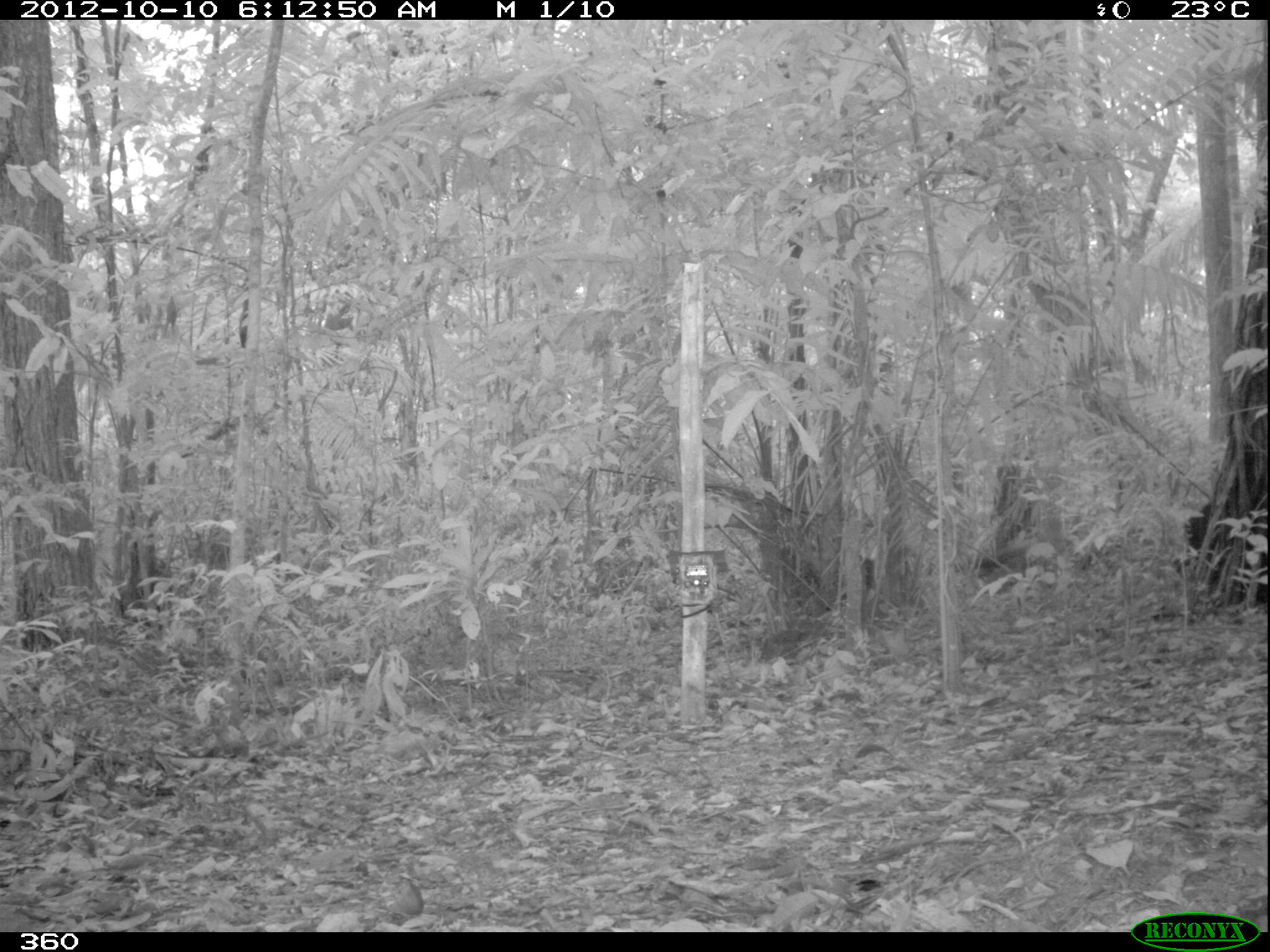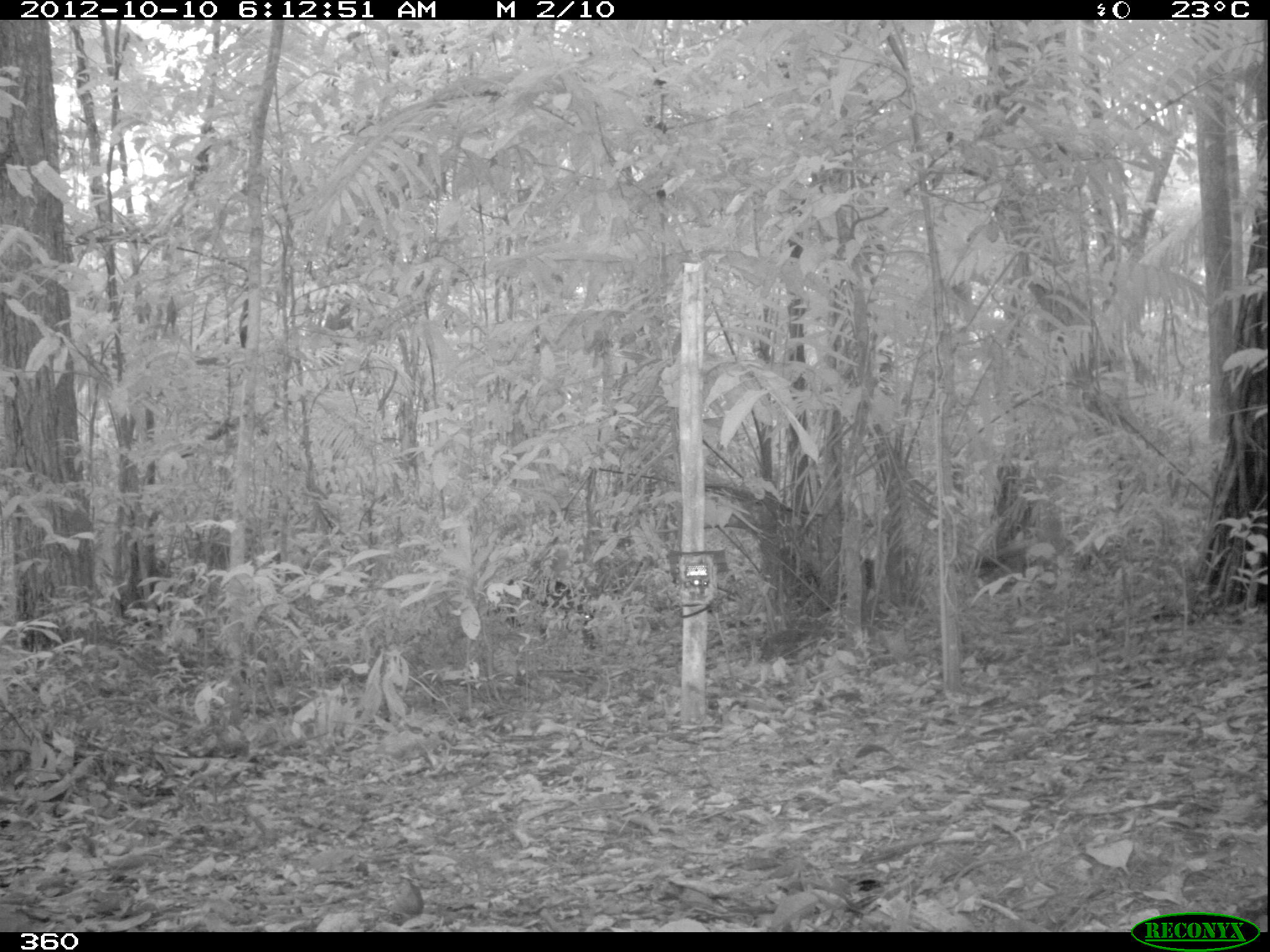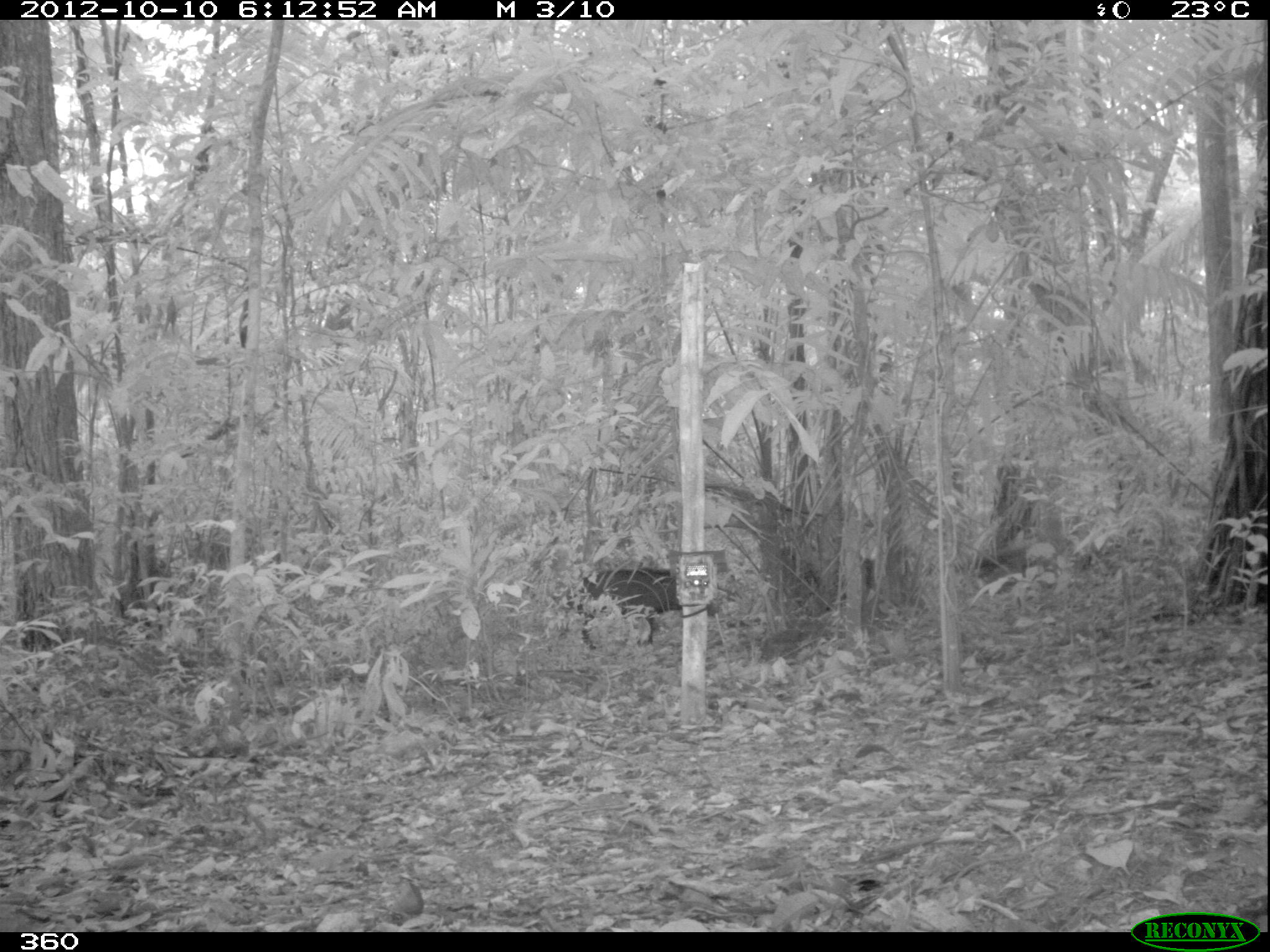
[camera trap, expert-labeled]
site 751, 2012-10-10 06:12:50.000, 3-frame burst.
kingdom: Animalia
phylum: Chordata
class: Mammalia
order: Artiodactyla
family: Tayassuidae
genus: Tayassu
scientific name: Tayassu pecari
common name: white-lipped peccary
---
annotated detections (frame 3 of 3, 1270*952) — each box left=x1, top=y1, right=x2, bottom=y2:
tayassu pecari: left=553, top=565, right=723, bottom=651